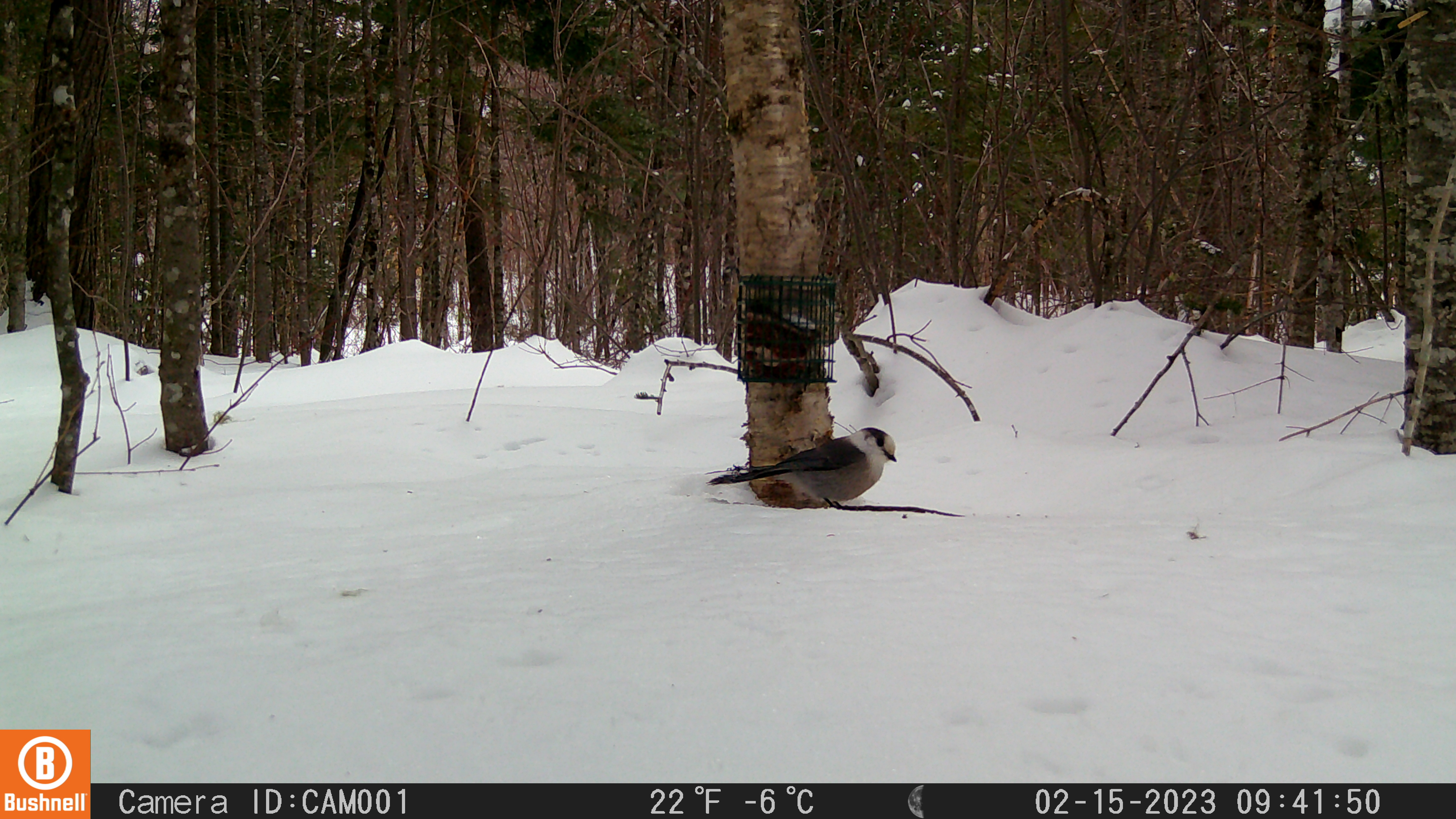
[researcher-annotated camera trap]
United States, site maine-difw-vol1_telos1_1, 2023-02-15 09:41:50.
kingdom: Animalia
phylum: Chordata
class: Aves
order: Passeriformes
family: Corvidae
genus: Perisoreus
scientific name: Perisoreus canadensis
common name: canada jay